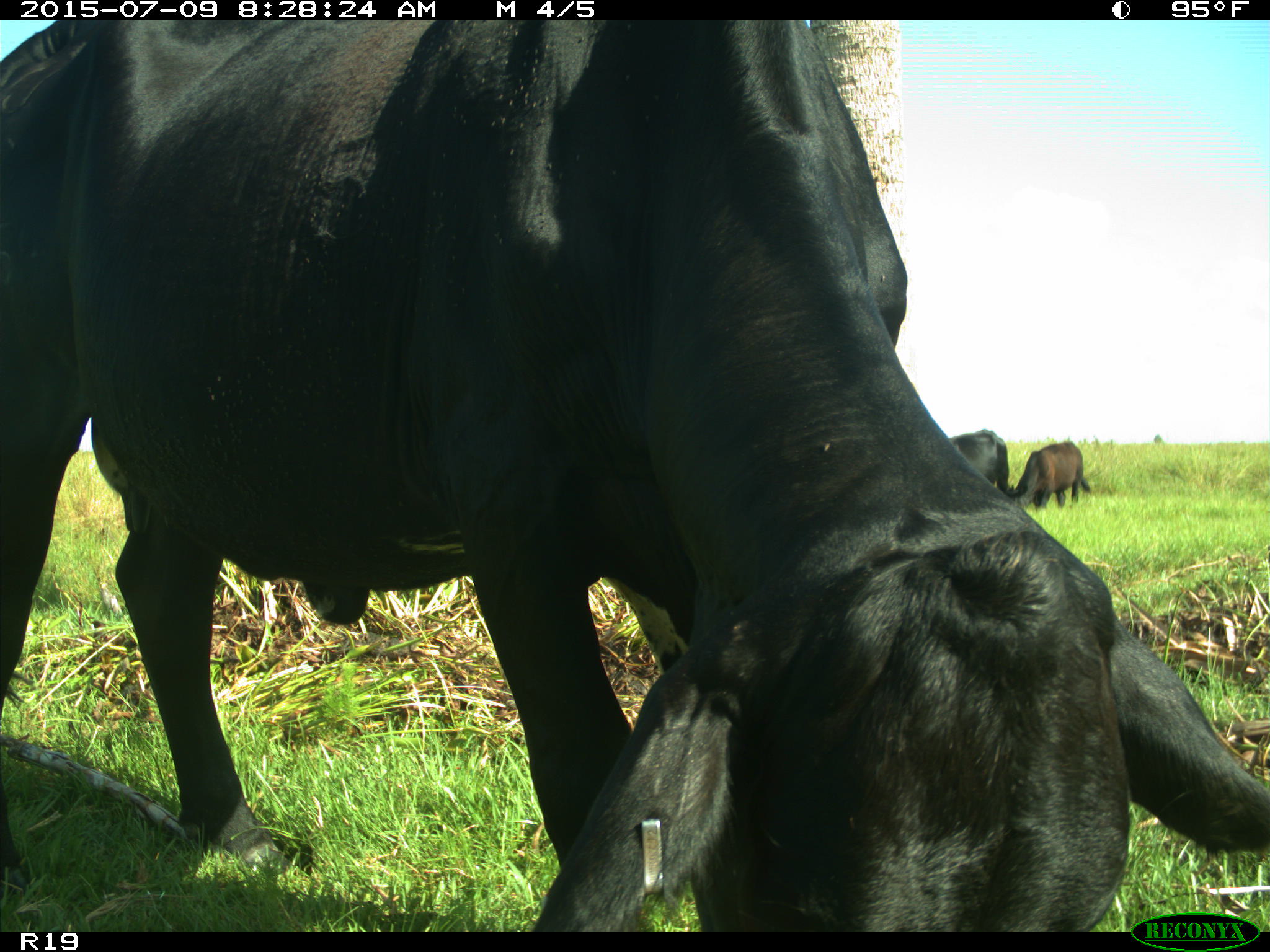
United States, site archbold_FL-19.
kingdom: Animalia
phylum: Chordata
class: Mammalia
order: Artiodactyla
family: Bovidae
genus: Bos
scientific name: Bos taurus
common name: domestic cow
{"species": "Bos taurus (domestic cow)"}